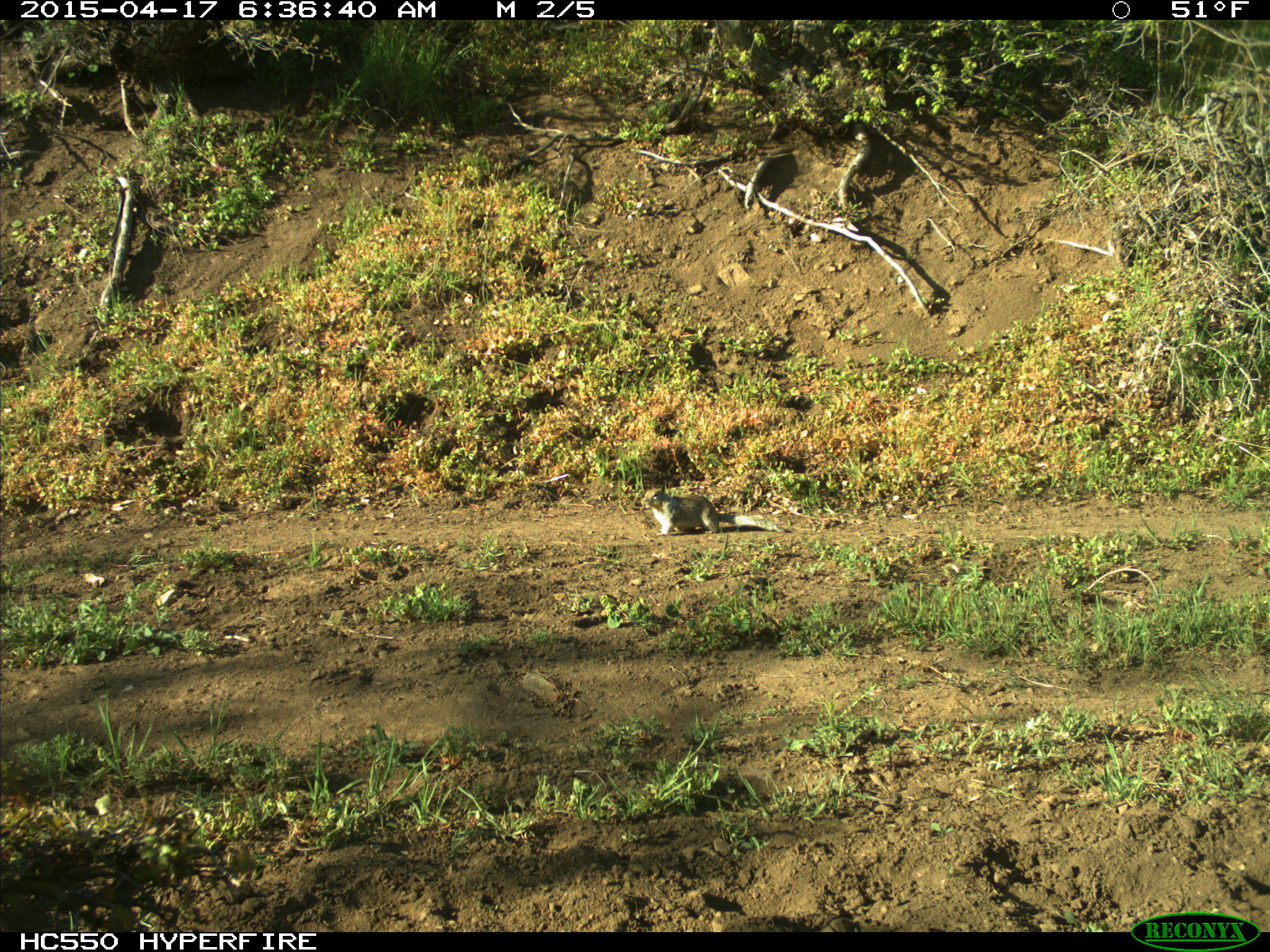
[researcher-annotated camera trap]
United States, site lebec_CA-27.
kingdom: Animalia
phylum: Chordata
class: Mammalia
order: Rodentia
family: Sciuridae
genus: Otospermophilus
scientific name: Otospermophilus beecheyi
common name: california ground squirrel